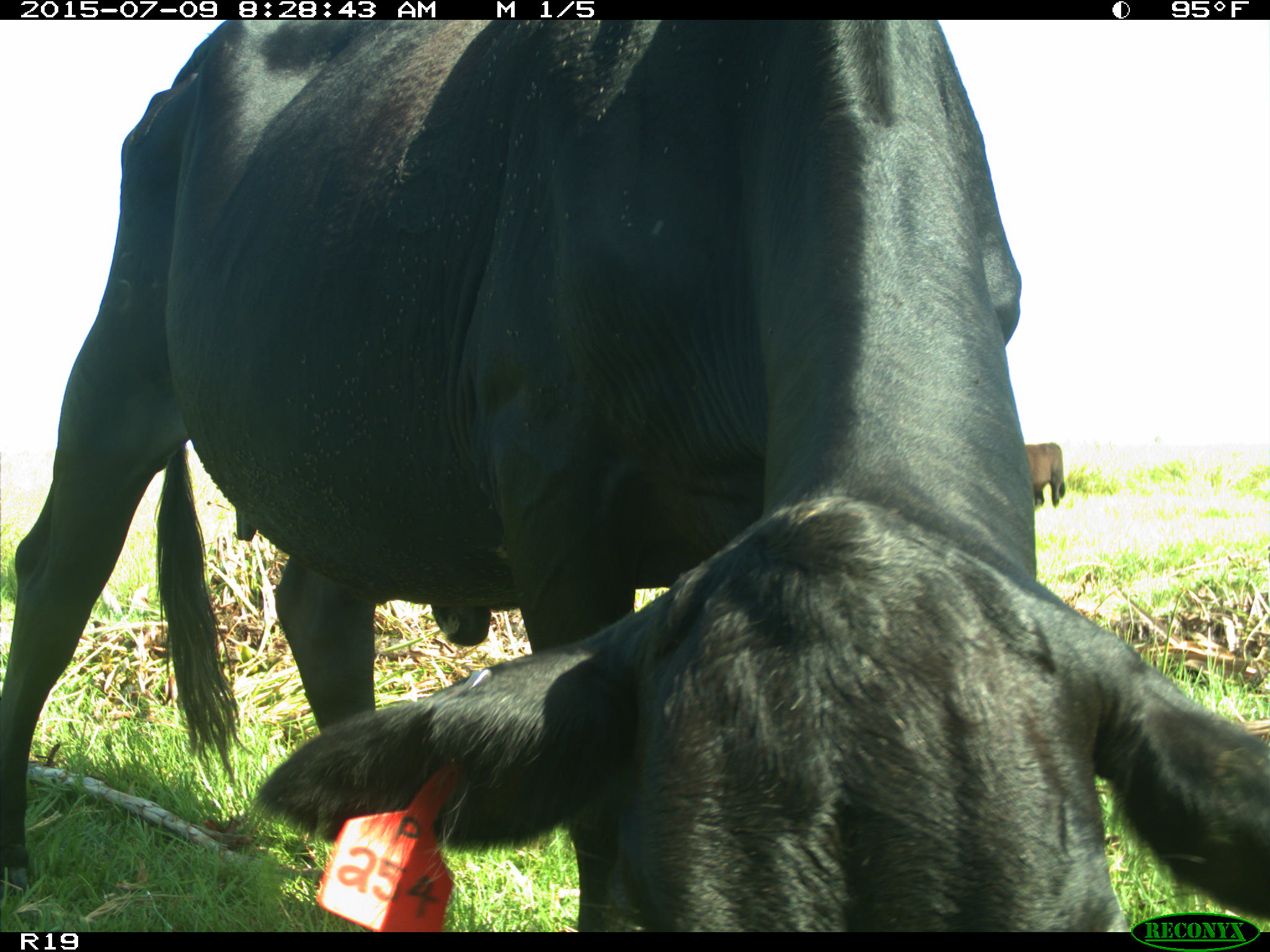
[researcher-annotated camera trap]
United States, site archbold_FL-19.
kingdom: Animalia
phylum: Chordata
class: Mammalia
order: Artiodactyla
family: Bovidae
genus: Bos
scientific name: Bos taurus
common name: domestic cow